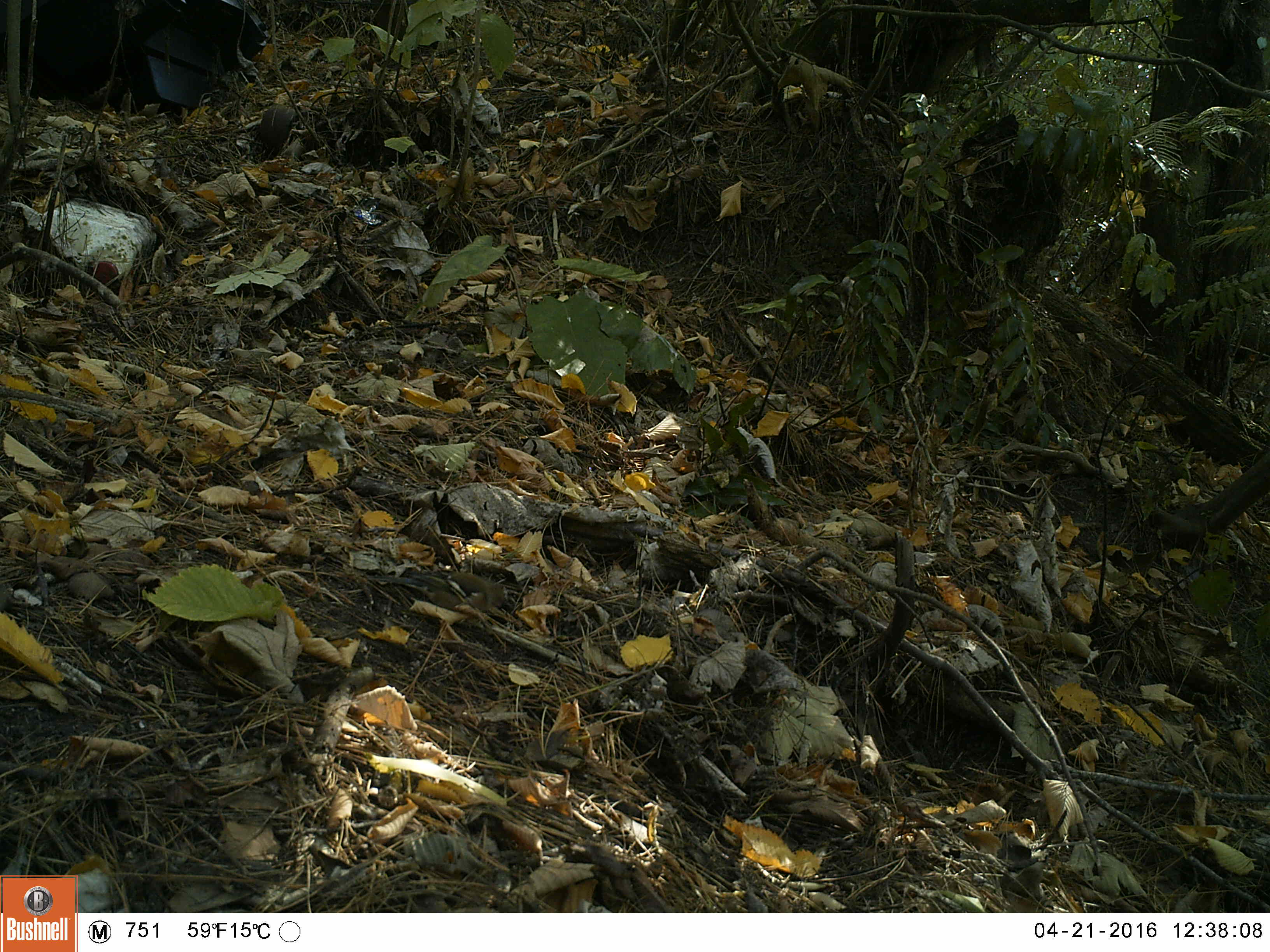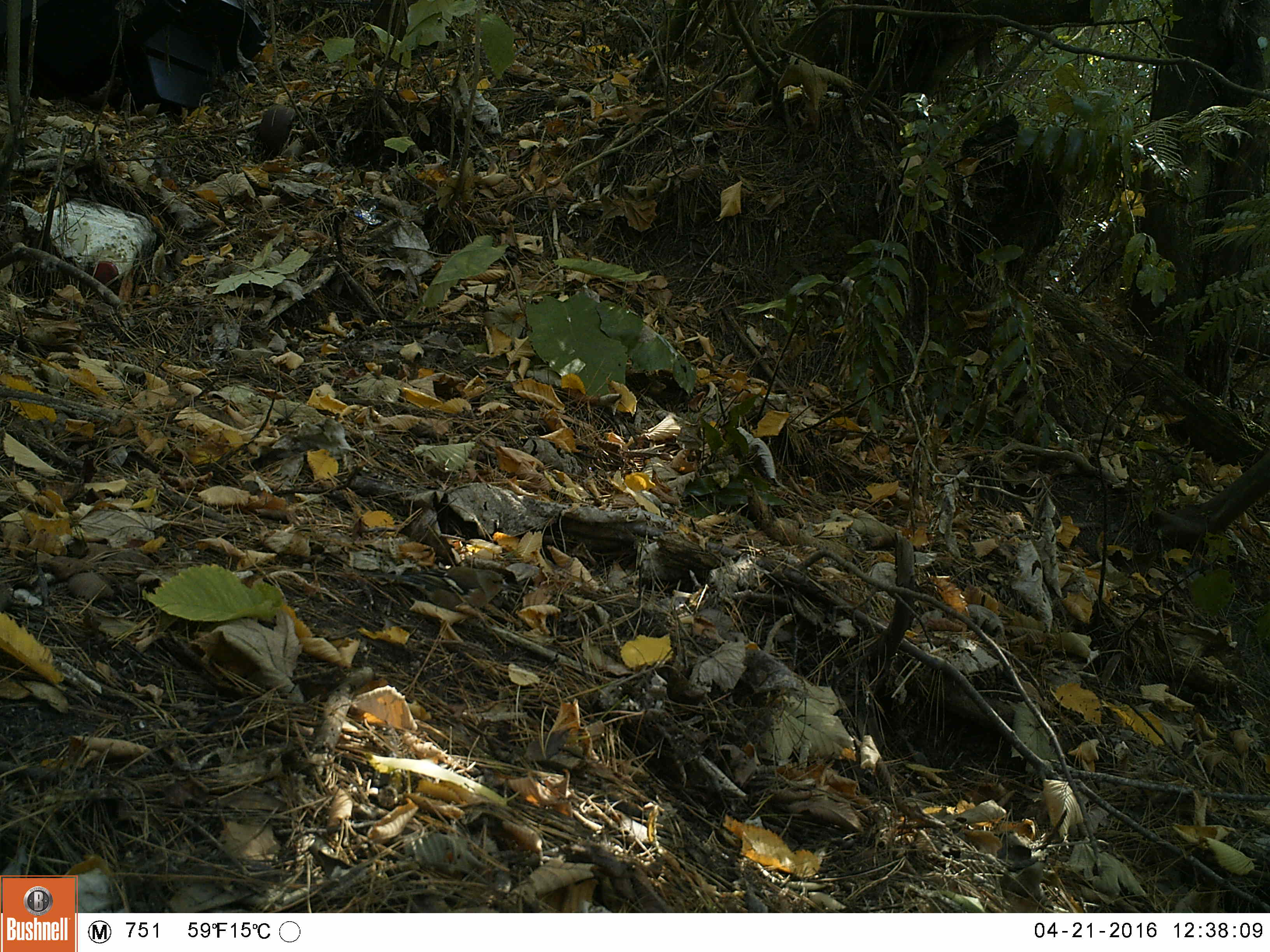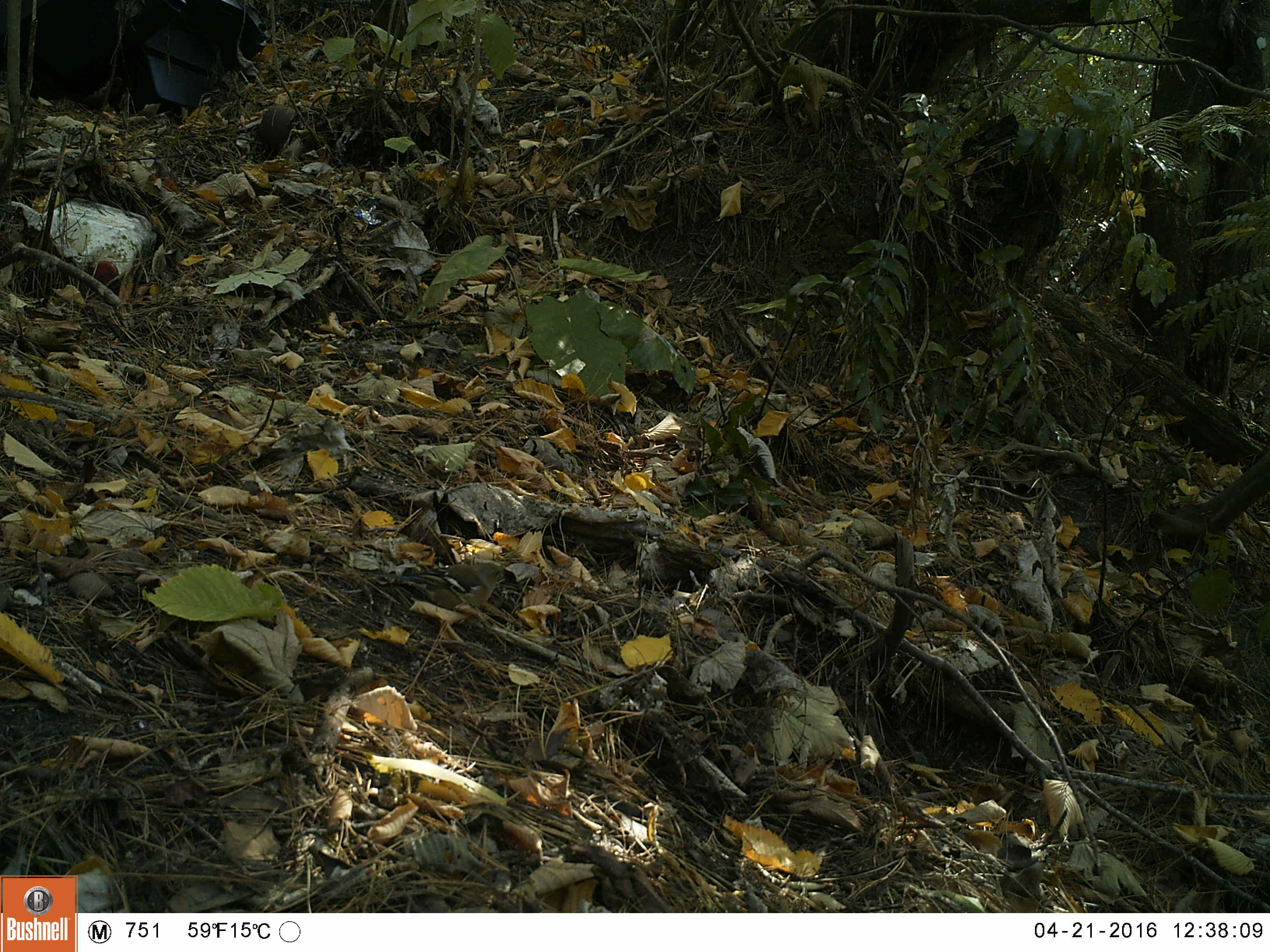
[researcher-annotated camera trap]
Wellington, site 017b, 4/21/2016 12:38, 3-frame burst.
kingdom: Animalia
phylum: Chordata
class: Aves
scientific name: Aves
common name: bird